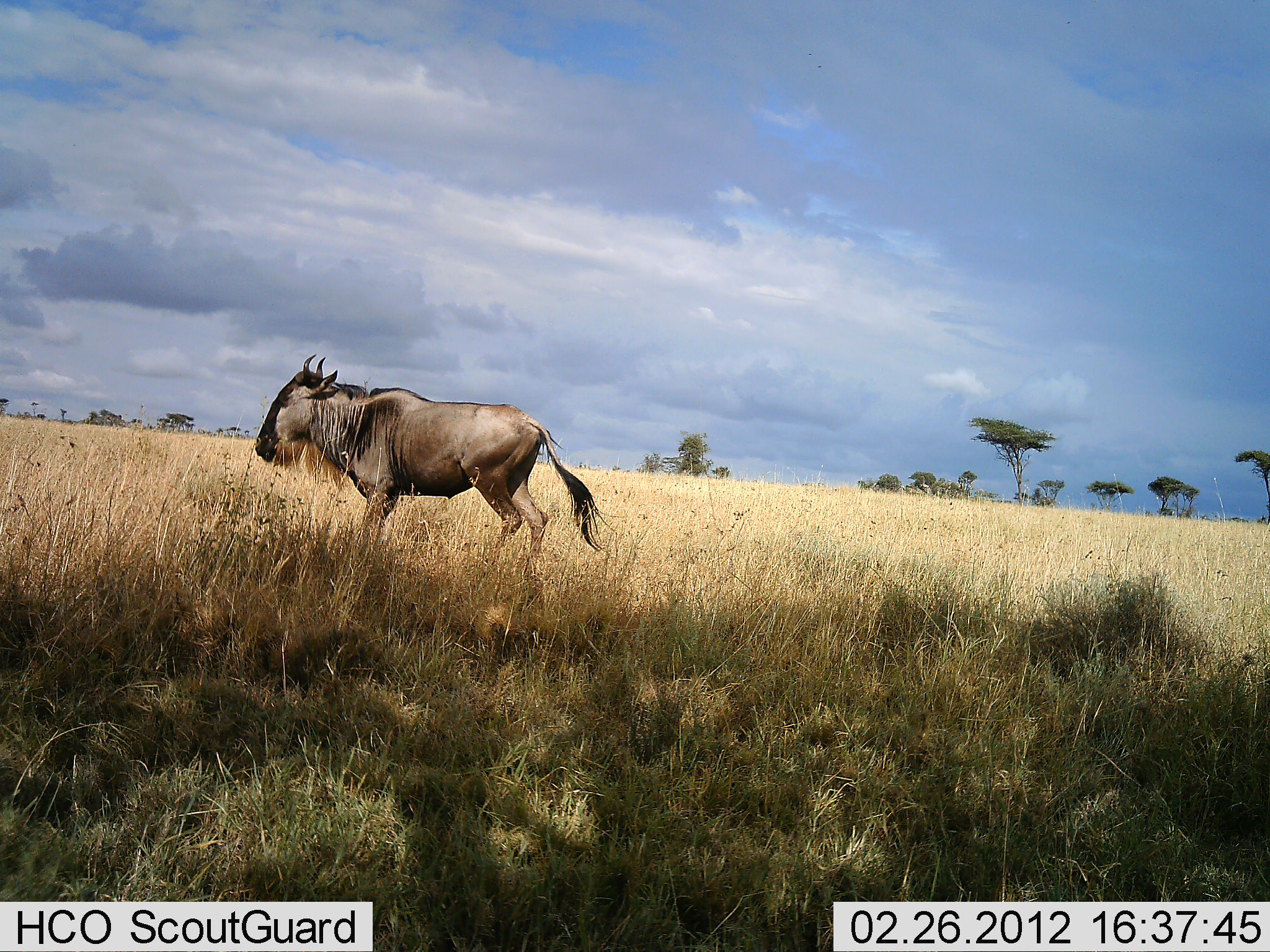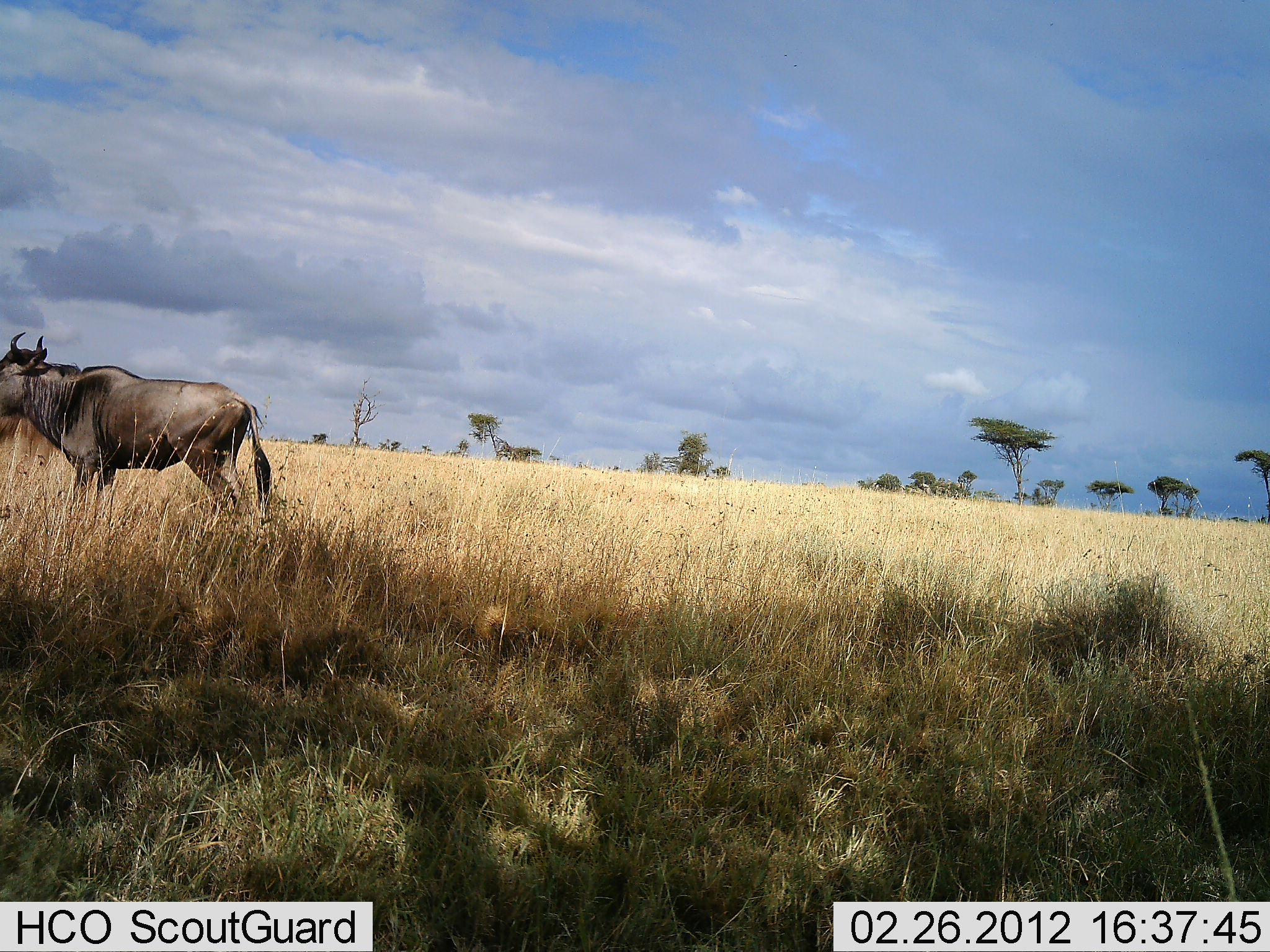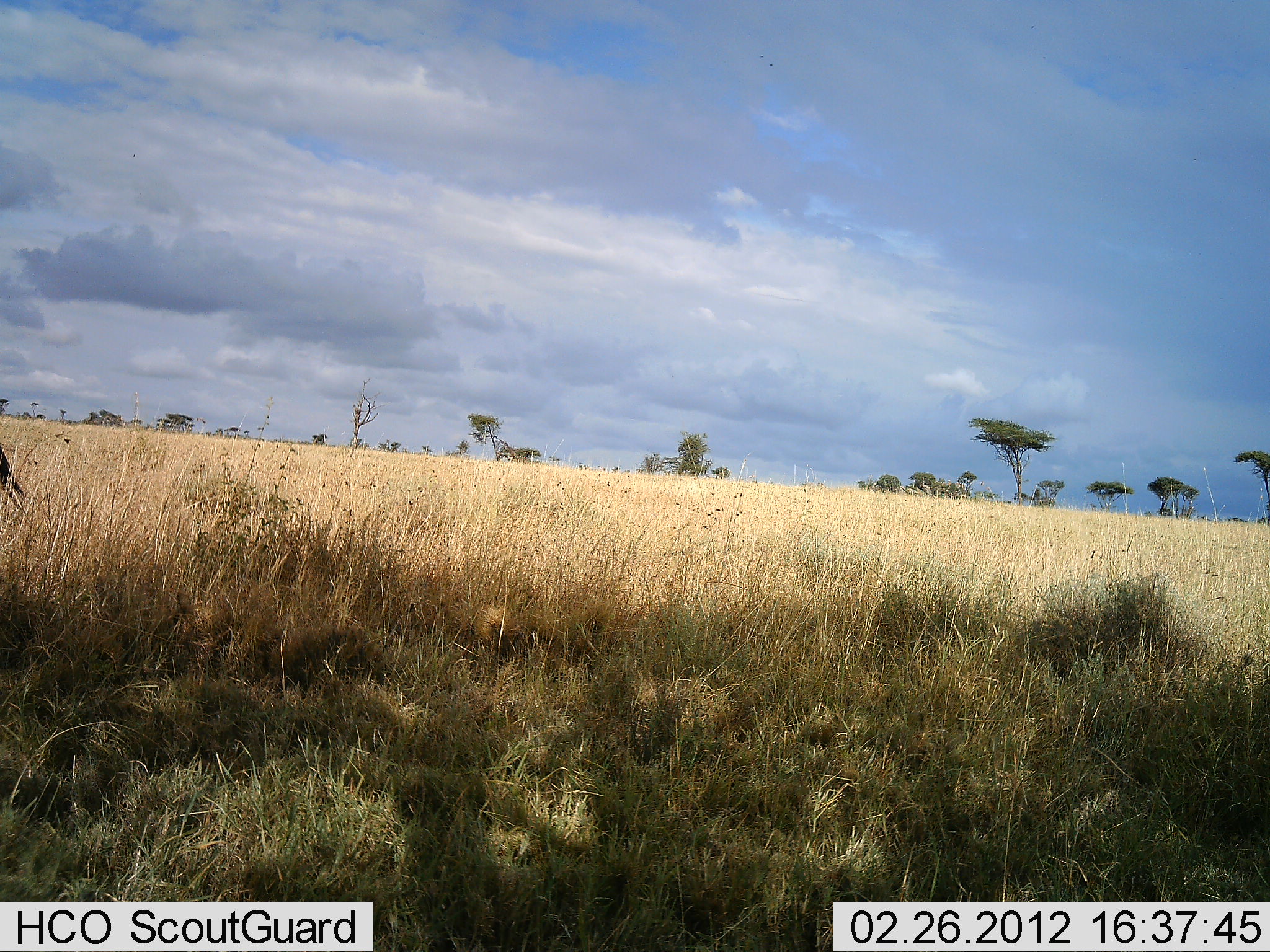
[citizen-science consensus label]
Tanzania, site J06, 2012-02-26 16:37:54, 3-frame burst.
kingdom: Animalia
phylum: Chordata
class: Mammalia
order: Artiodactyla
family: Bovidae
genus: Connochaetes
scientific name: Connochaetes taurinus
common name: blue wildebeest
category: wildebeest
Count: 1.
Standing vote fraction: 8%.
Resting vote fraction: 0%.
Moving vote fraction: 92%.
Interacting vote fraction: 0%.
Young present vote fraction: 0%.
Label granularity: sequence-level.